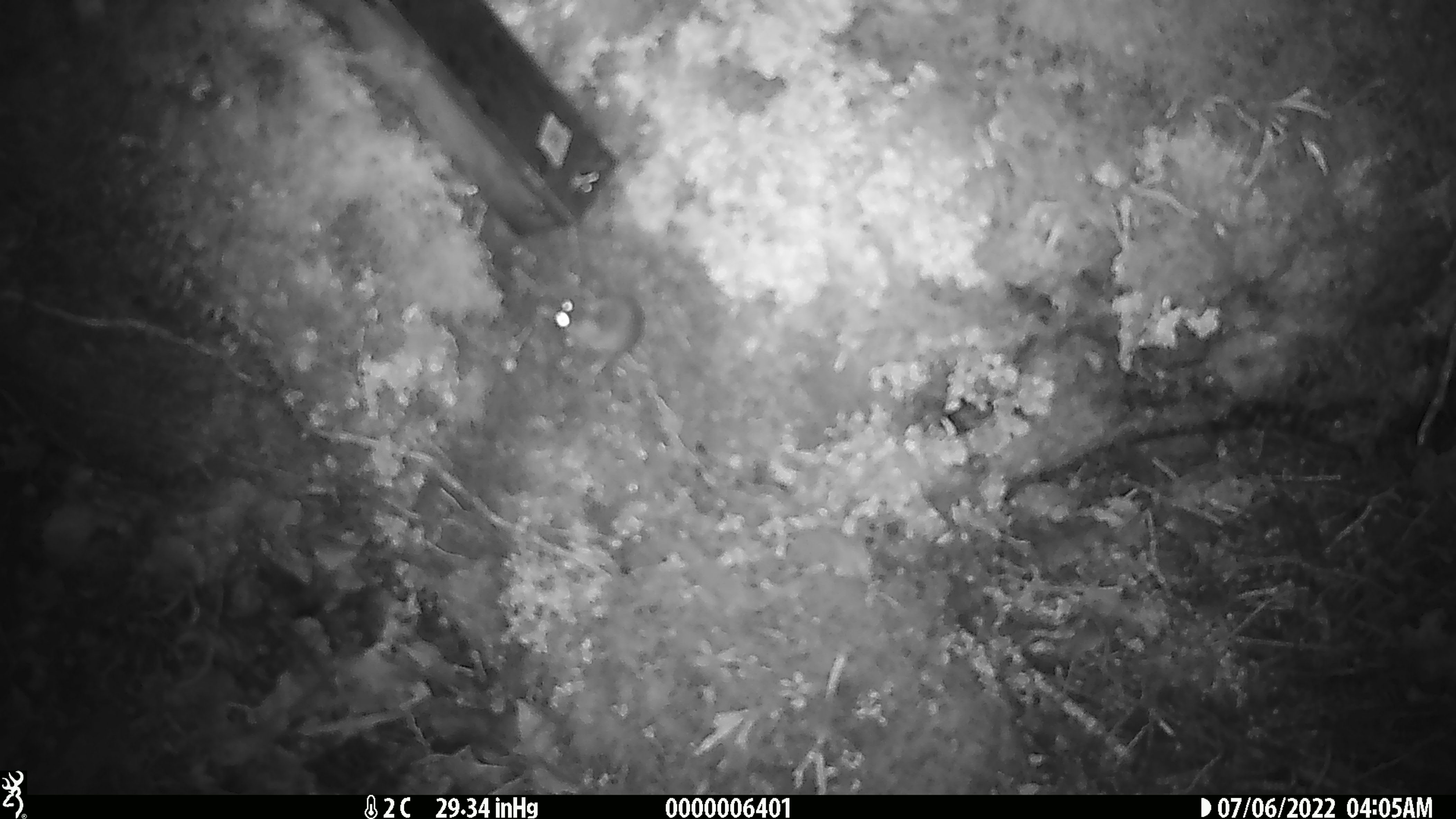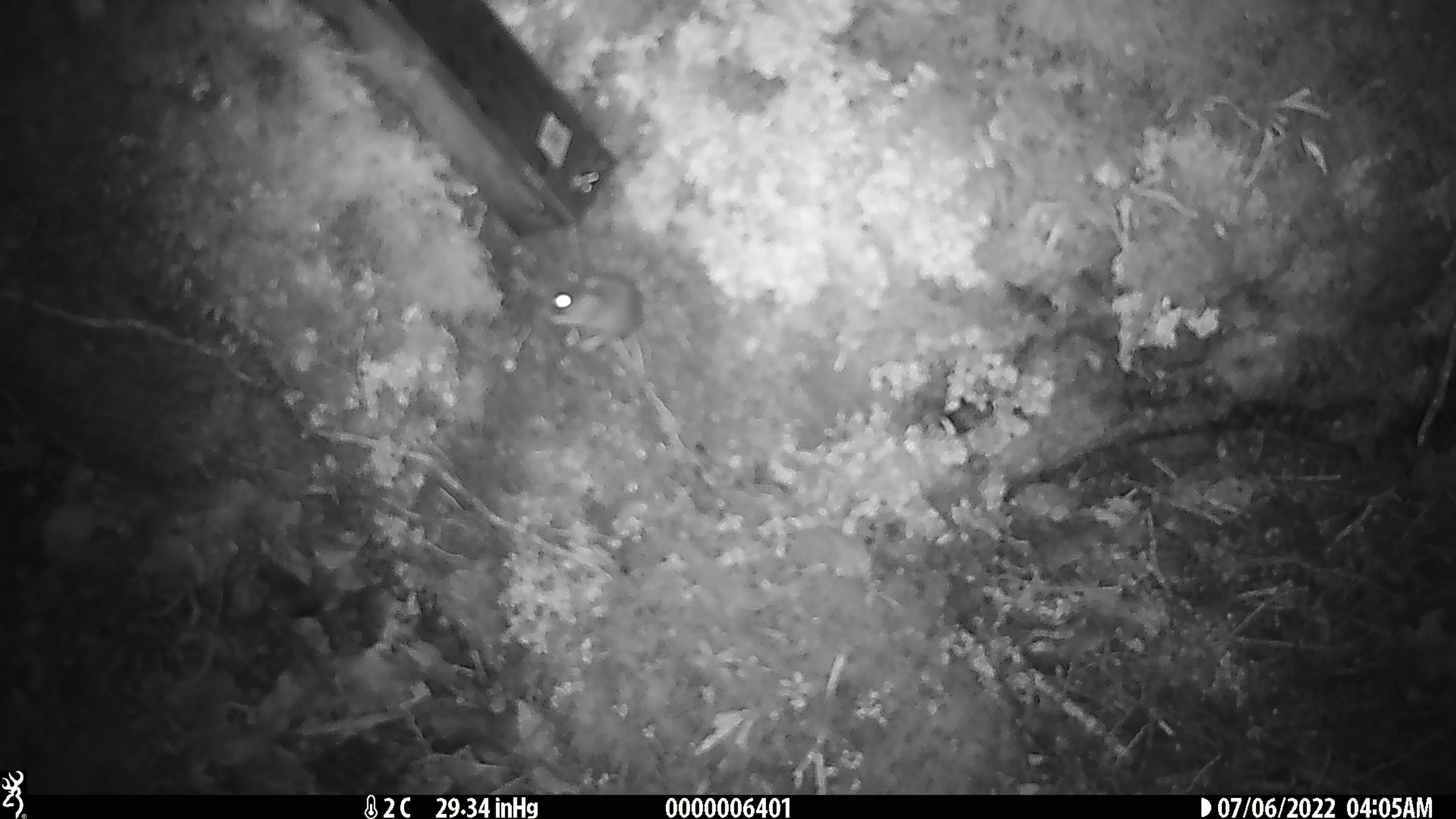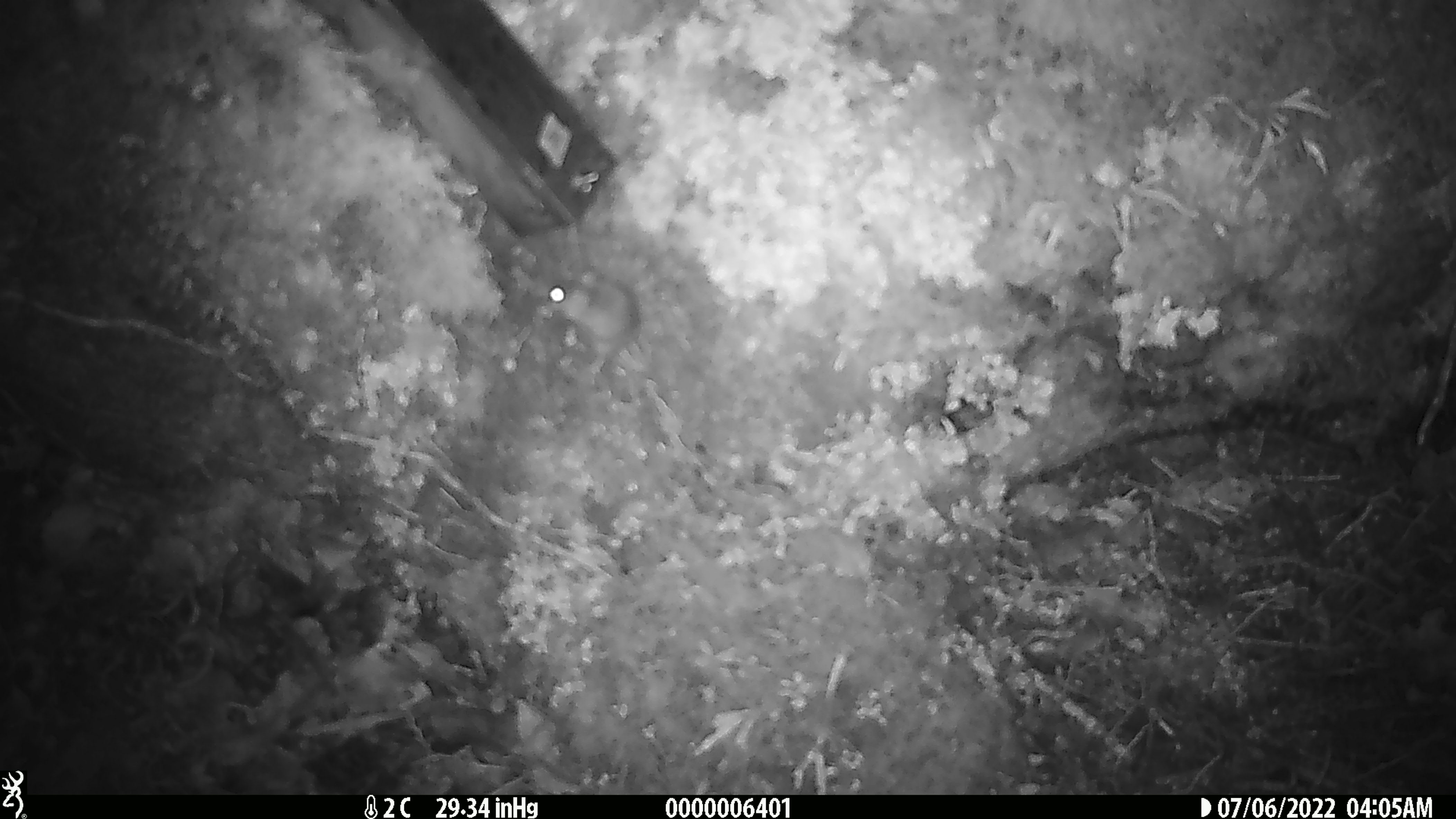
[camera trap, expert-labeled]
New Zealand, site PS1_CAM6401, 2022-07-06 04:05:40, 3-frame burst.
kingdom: Animalia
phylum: Chordata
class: Mammalia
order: Rodentia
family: Muridae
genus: Mus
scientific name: Mus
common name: mouse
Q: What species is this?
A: Mouse (Mus).